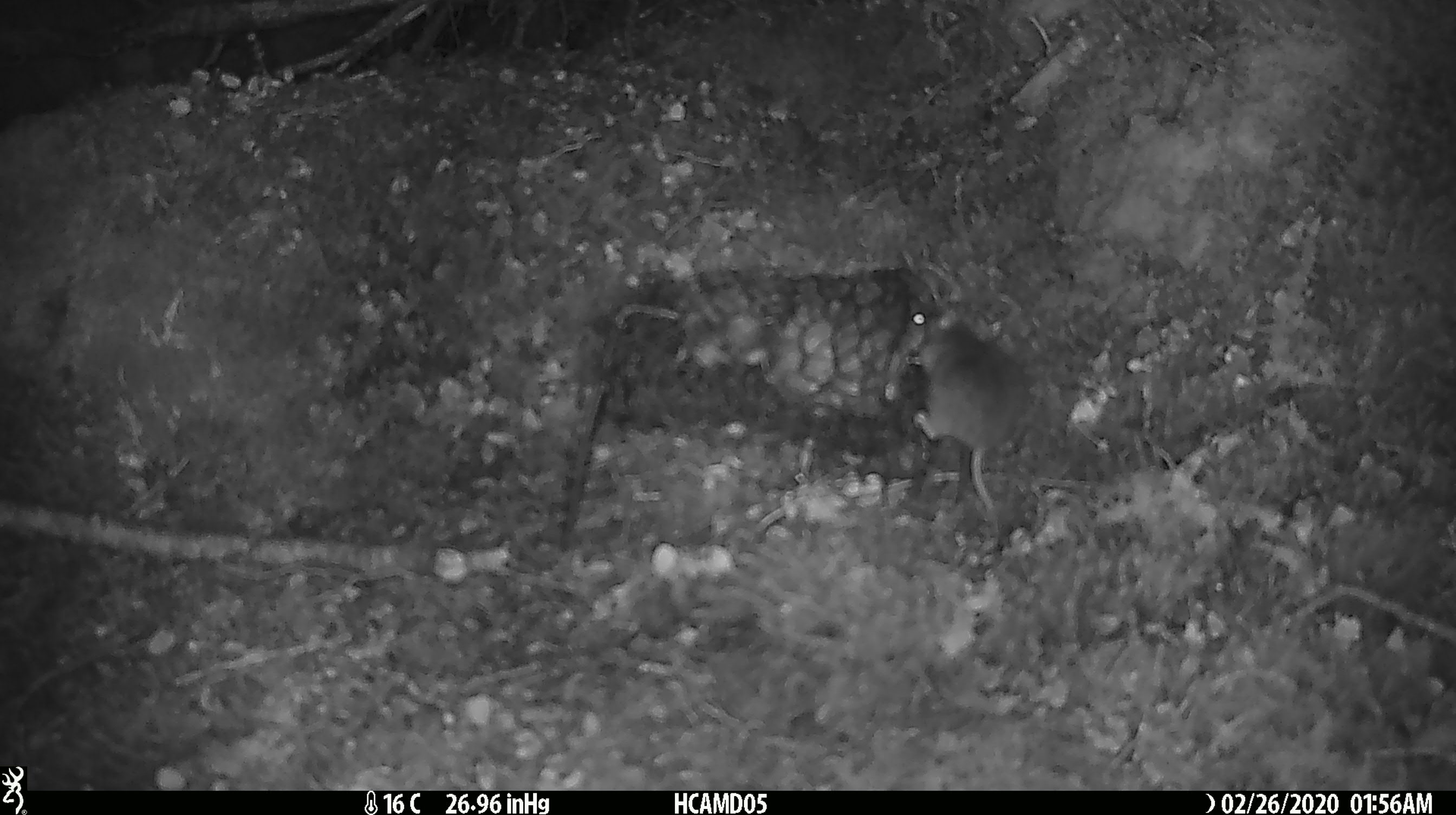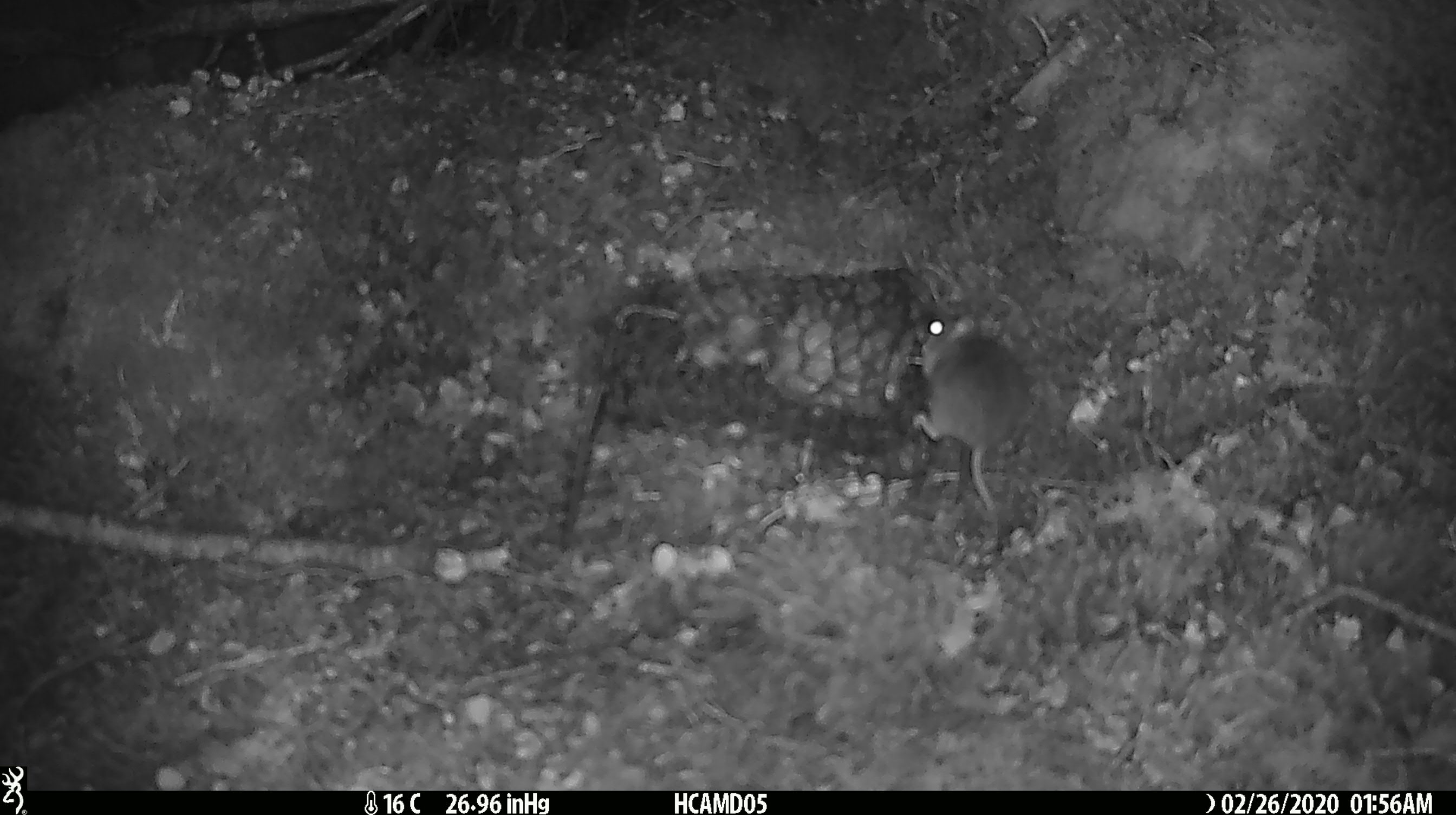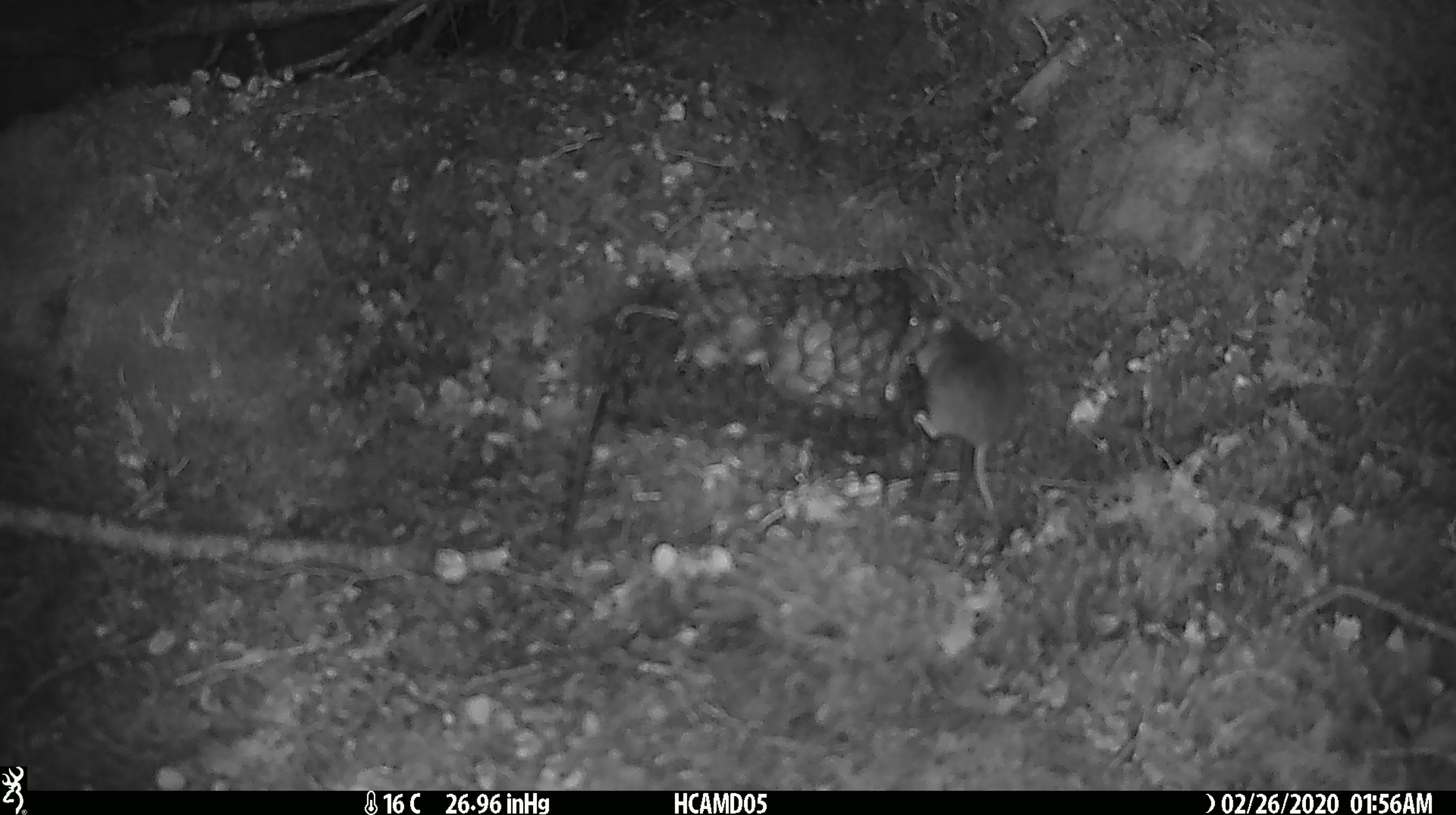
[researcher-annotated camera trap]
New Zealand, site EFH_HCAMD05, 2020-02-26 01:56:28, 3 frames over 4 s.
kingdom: Animalia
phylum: Chordata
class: Mammalia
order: Rodentia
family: Muridae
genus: Mus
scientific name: Mus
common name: mouse